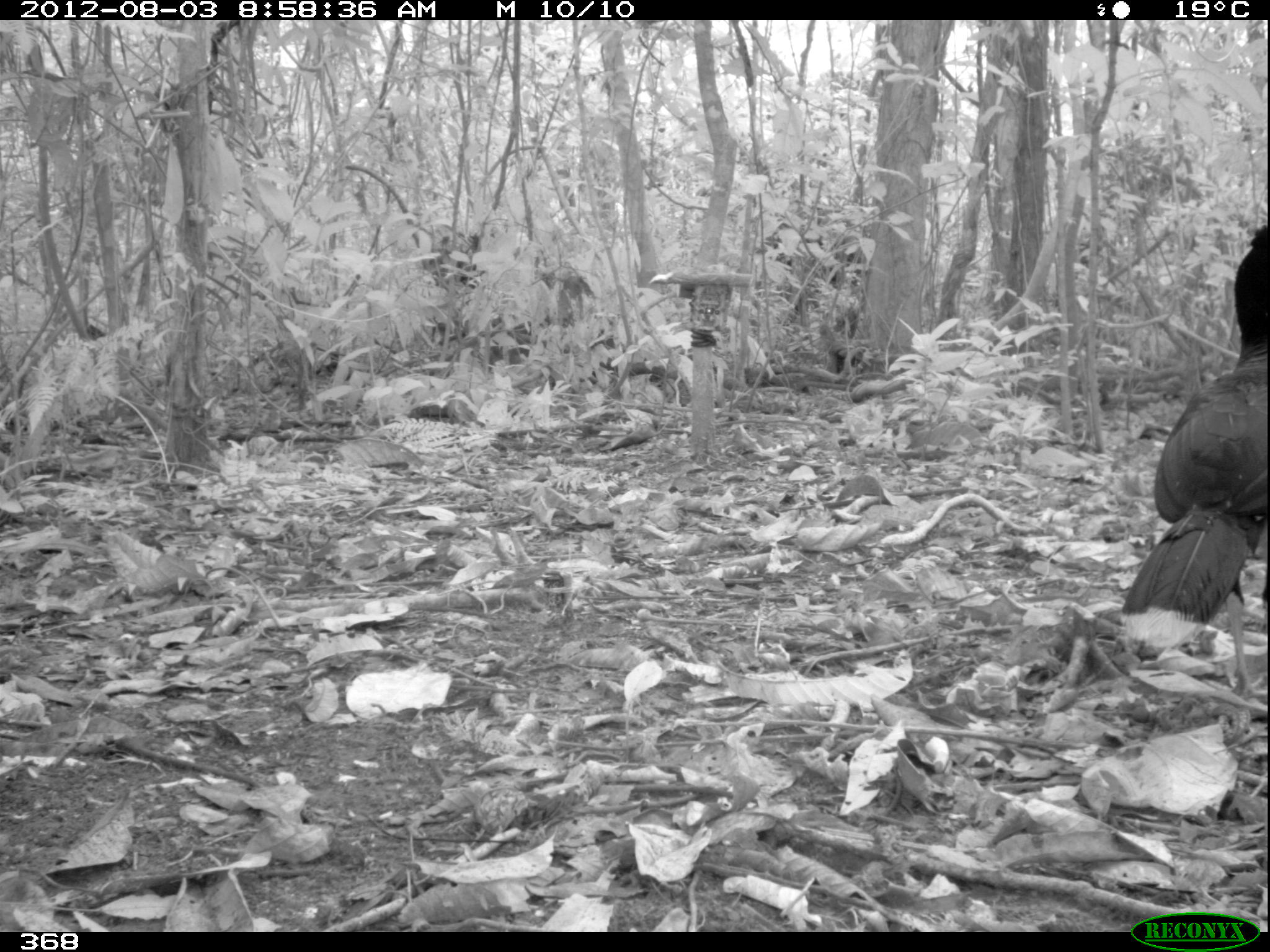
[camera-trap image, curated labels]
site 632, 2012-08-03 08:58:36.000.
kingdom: Animalia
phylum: Chordata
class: Aves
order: Galliformes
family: Cracidae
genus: Mitu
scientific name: Mitu tuberosum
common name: razor-billed curassow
Mitu tuberosum (razor-billed curassow).